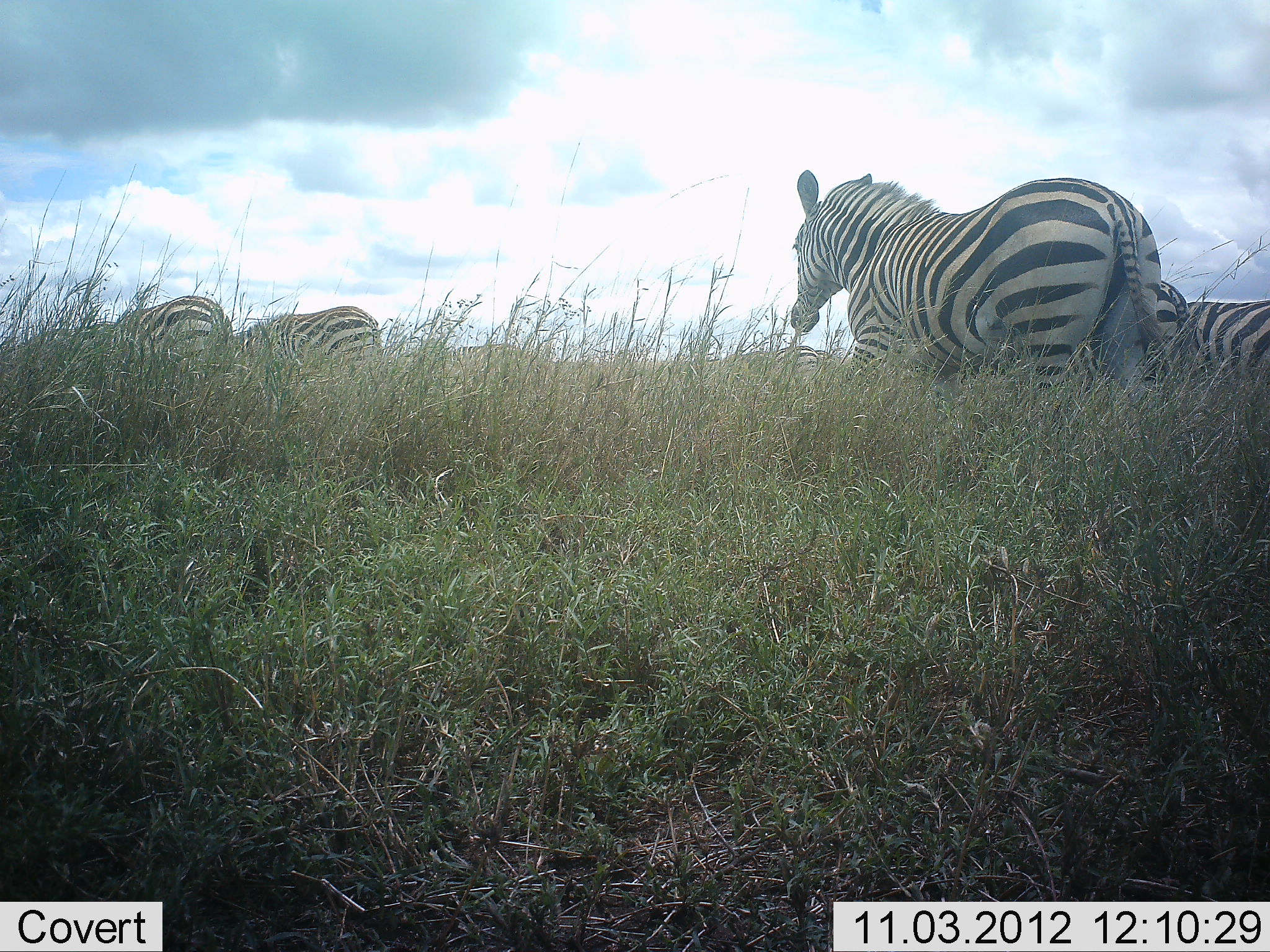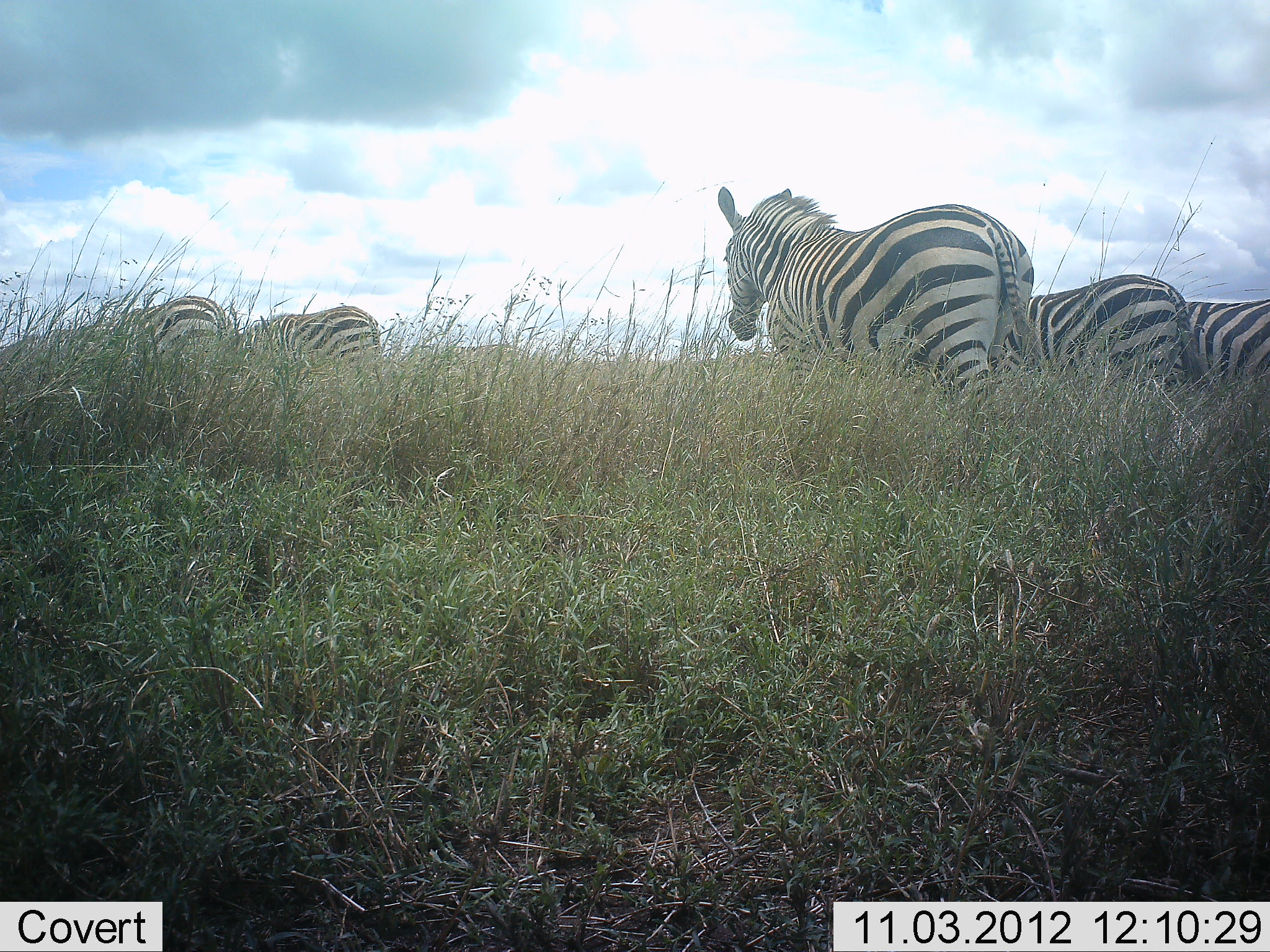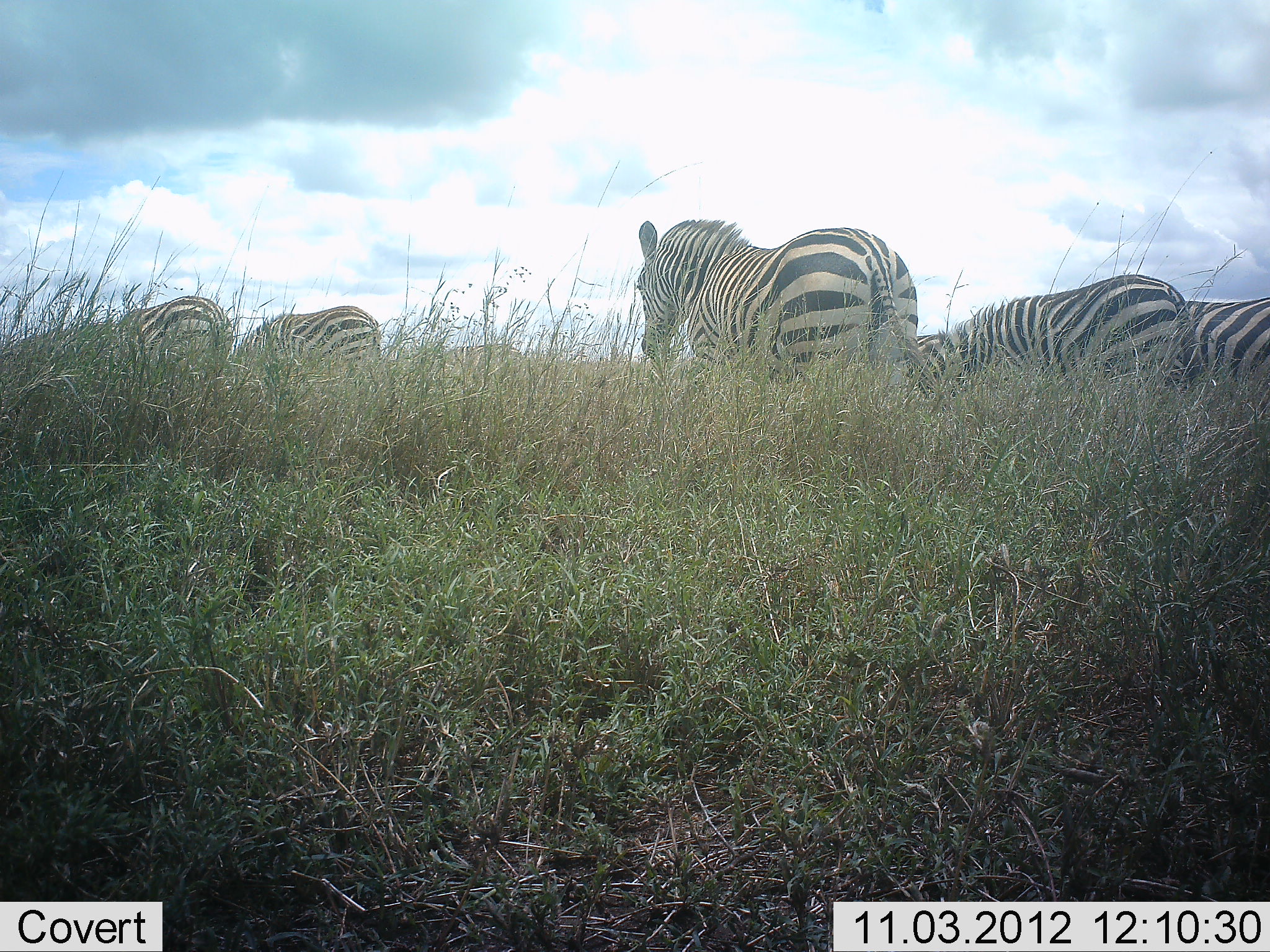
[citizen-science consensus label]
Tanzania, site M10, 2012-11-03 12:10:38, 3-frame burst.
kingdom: Animalia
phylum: Chordata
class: Mammalia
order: Perissodactyla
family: Equidae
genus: Equus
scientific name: Equus quagga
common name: plains zebra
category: zebra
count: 5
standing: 40%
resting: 0%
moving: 100%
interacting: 0%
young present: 0%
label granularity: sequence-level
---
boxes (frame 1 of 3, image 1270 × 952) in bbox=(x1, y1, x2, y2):
animal: bbox=(789, 170, 1162, 436); bbox=(110, 295, 234, 391); bbox=(230, 305, 382, 381); bbox=(1183, 300, 1270, 374); bbox=(20, 320, 122, 368); bbox=(1143, 280, 1191, 382)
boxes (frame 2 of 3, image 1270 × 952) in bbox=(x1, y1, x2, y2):
animal: bbox=(716, 185, 1034, 405); bbox=(1000, 274, 1189, 393); bbox=(233, 304, 381, 381); bbox=(109, 296, 229, 365); bbox=(1183, 300, 1270, 386); bbox=(23, 325, 121, 364)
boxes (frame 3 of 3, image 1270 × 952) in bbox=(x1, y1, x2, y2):
animal: bbox=(635, 218, 919, 392); bbox=(917, 274, 1199, 389); bbox=(108, 295, 235, 391); bbox=(231, 305, 382, 385); bbox=(1180, 295, 1270, 379); bbox=(903, 335, 962, 395)